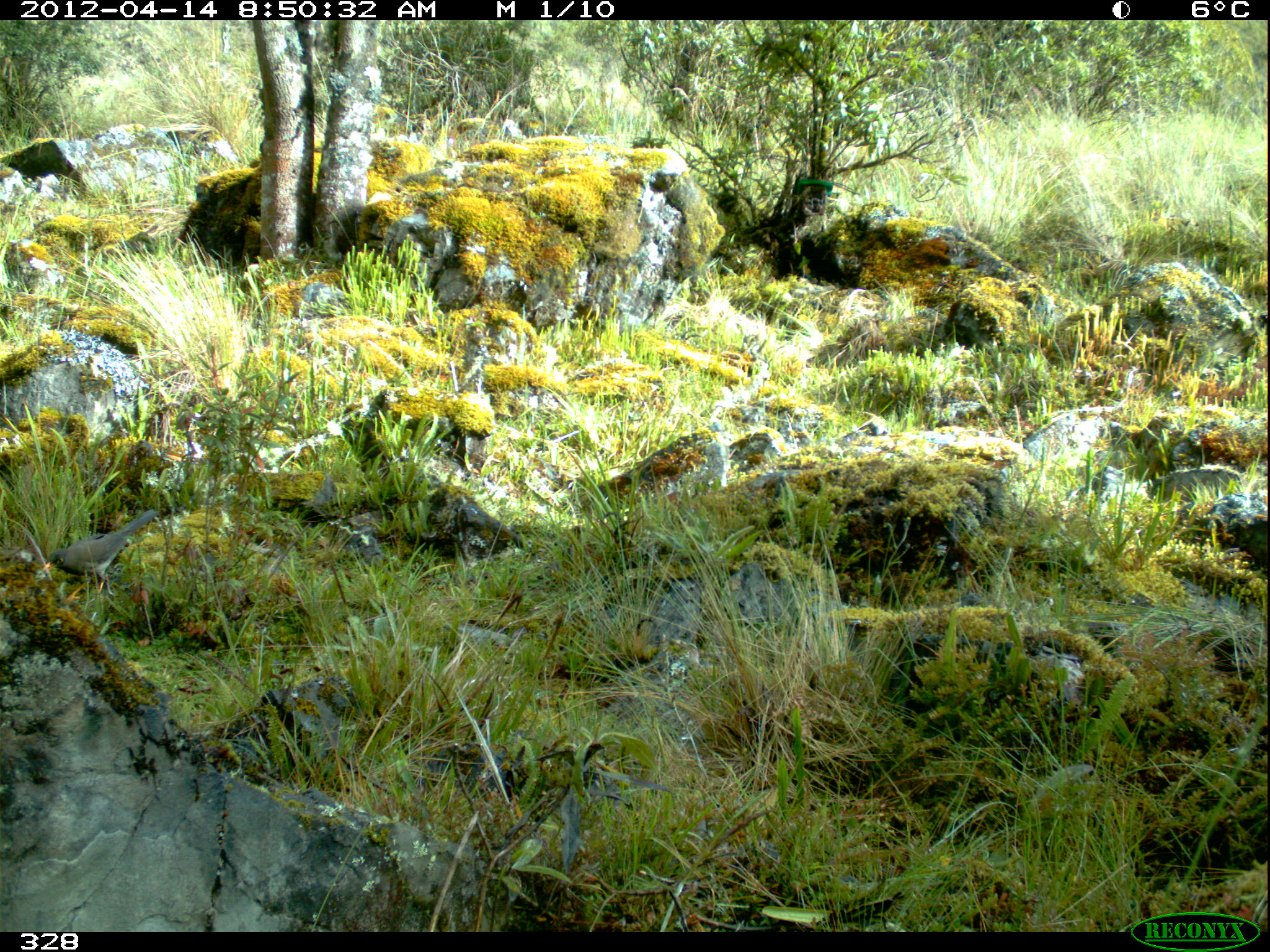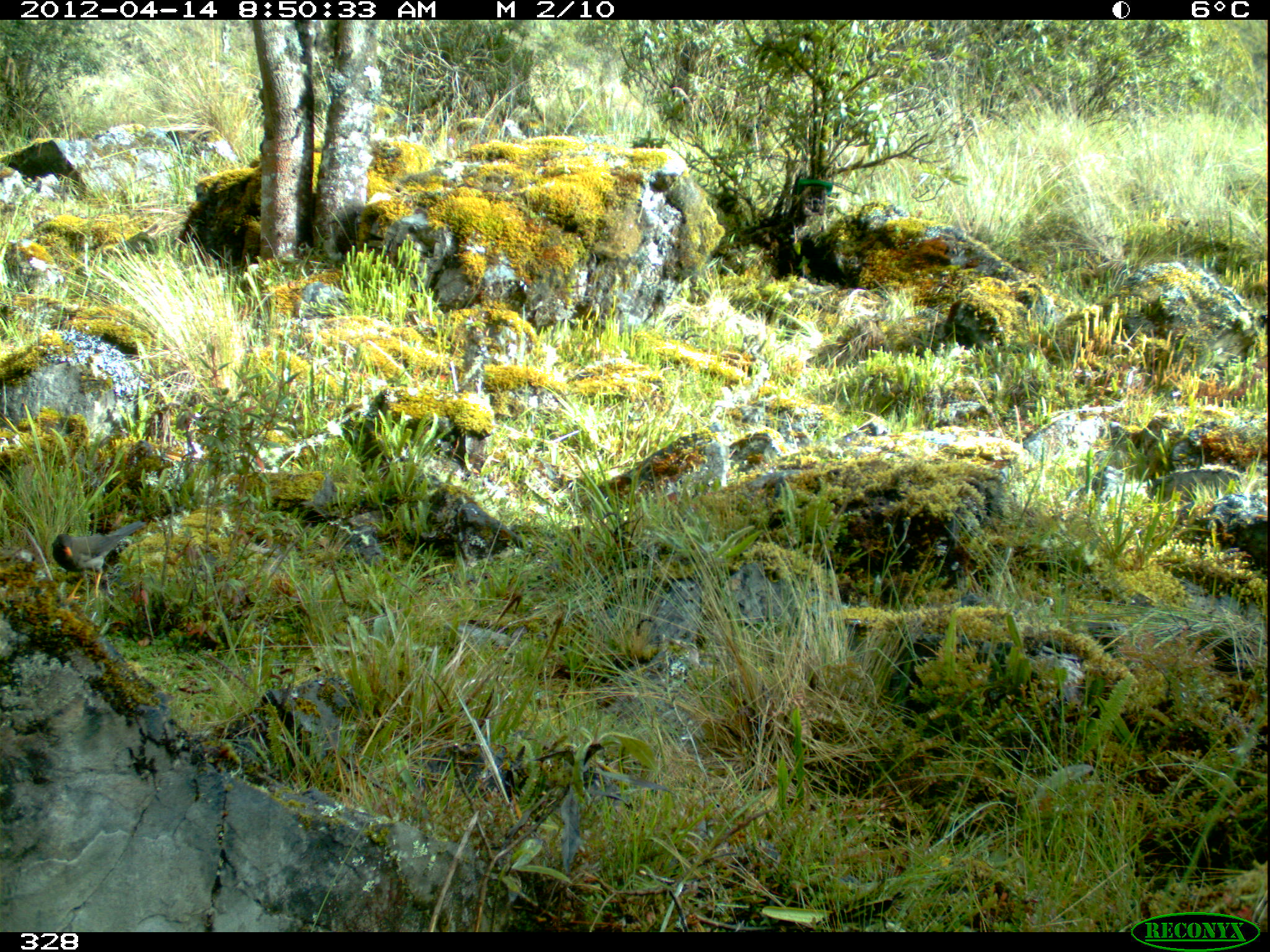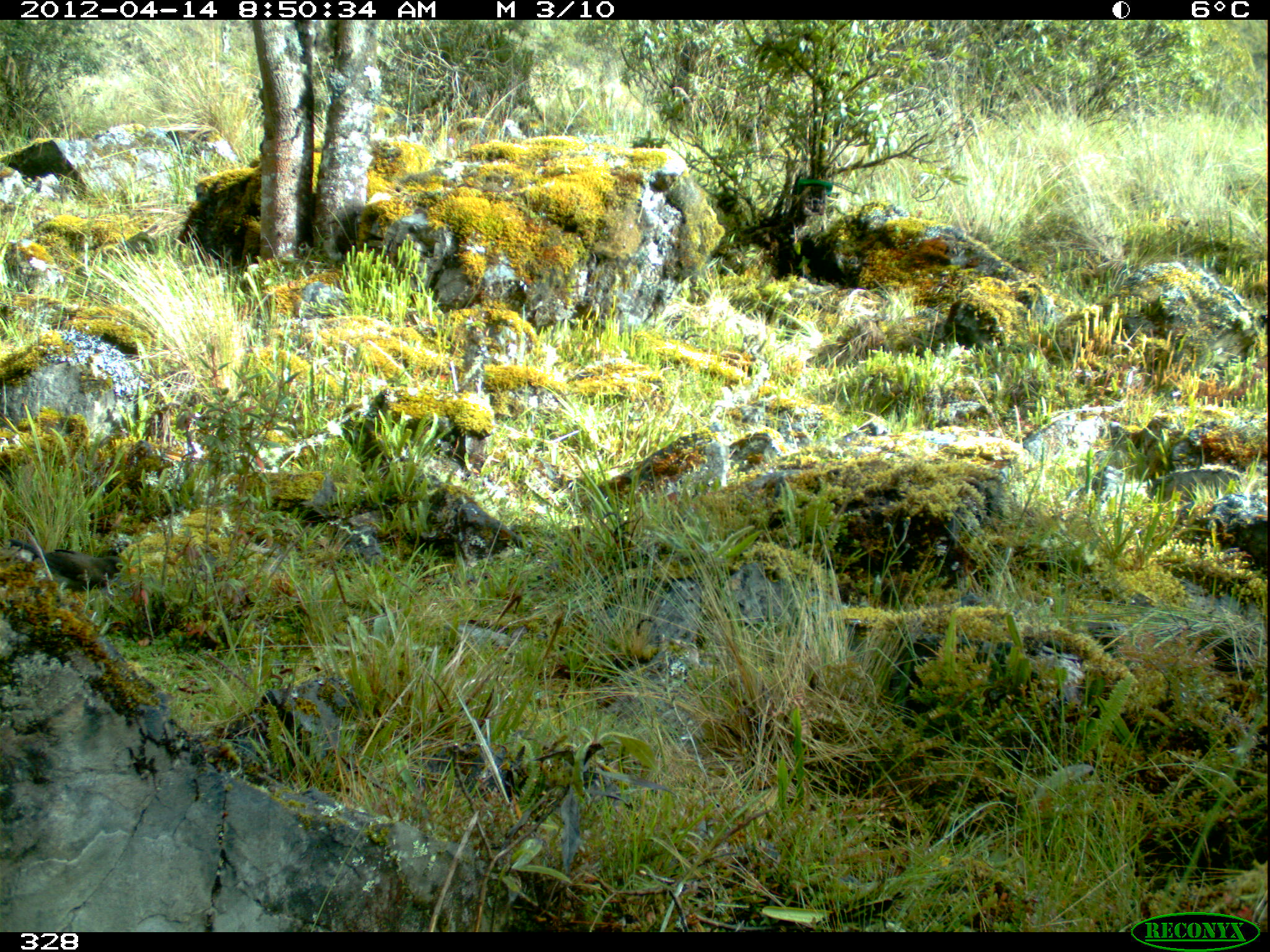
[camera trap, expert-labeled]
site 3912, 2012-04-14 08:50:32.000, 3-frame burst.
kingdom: Animalia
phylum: Chordata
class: Aves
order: Passeriformes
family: Turdidae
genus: Turdus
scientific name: Turdus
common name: true thrushes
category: turdus sp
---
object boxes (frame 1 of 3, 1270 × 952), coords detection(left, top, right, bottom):
turdus sp: detection(42, 508, 159, 601)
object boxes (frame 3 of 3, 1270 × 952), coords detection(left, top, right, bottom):
turdus sp: detection(9, 538, 125, 589)